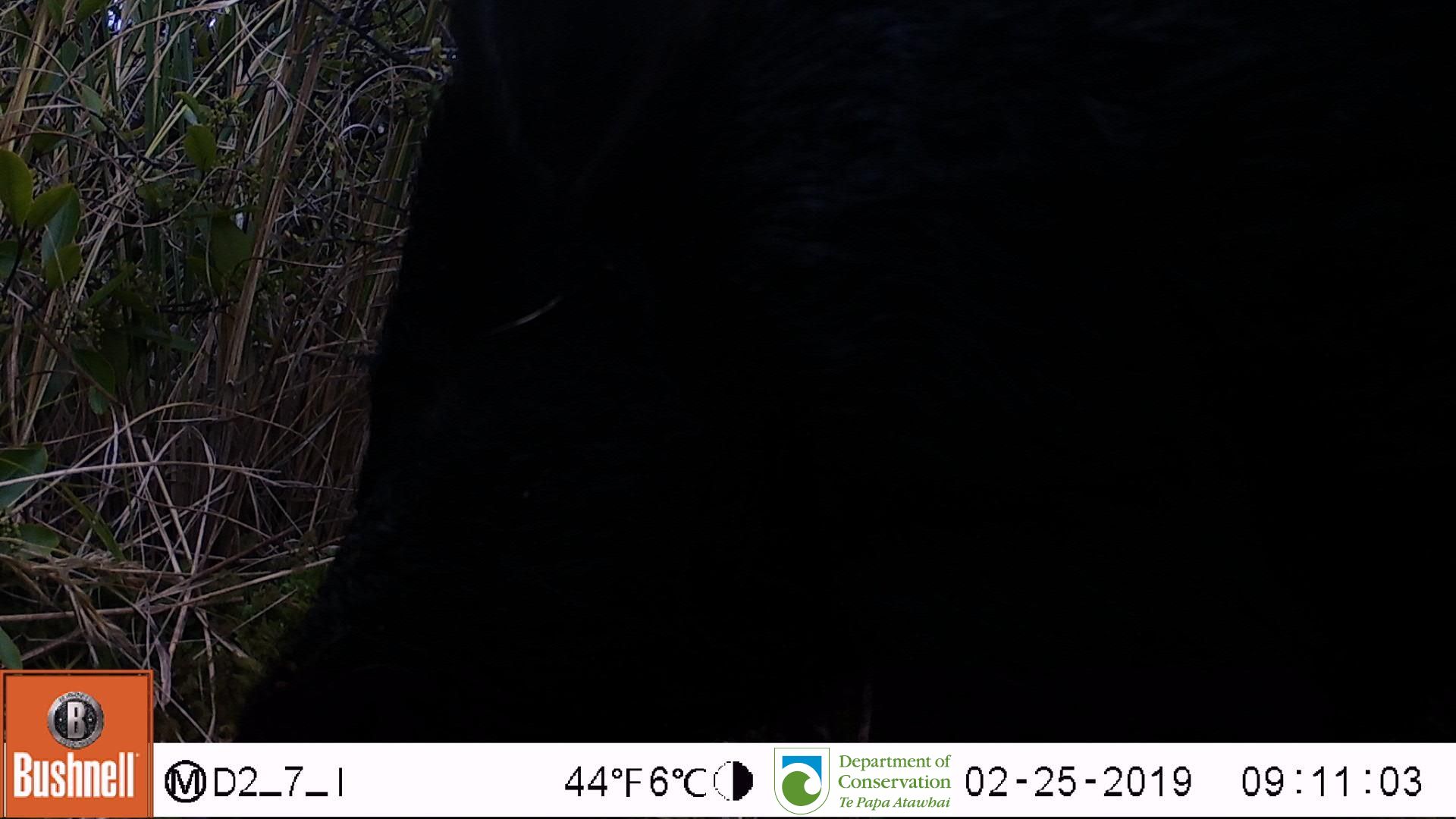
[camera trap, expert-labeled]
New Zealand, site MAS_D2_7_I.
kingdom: Animalia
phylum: Chordata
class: Mammalia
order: Artiodactyla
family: Suidae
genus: Sus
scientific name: Sus scrofa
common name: pig